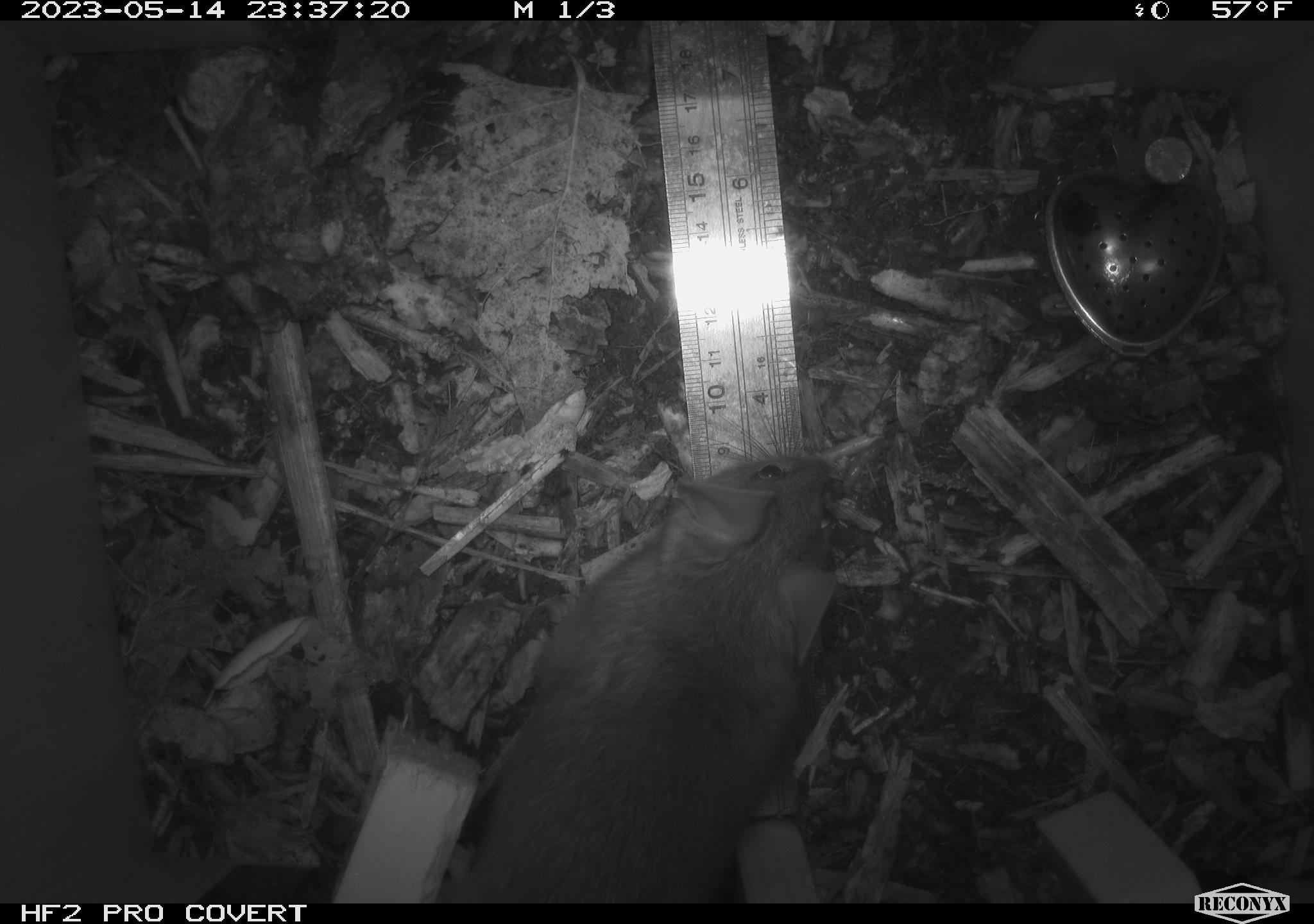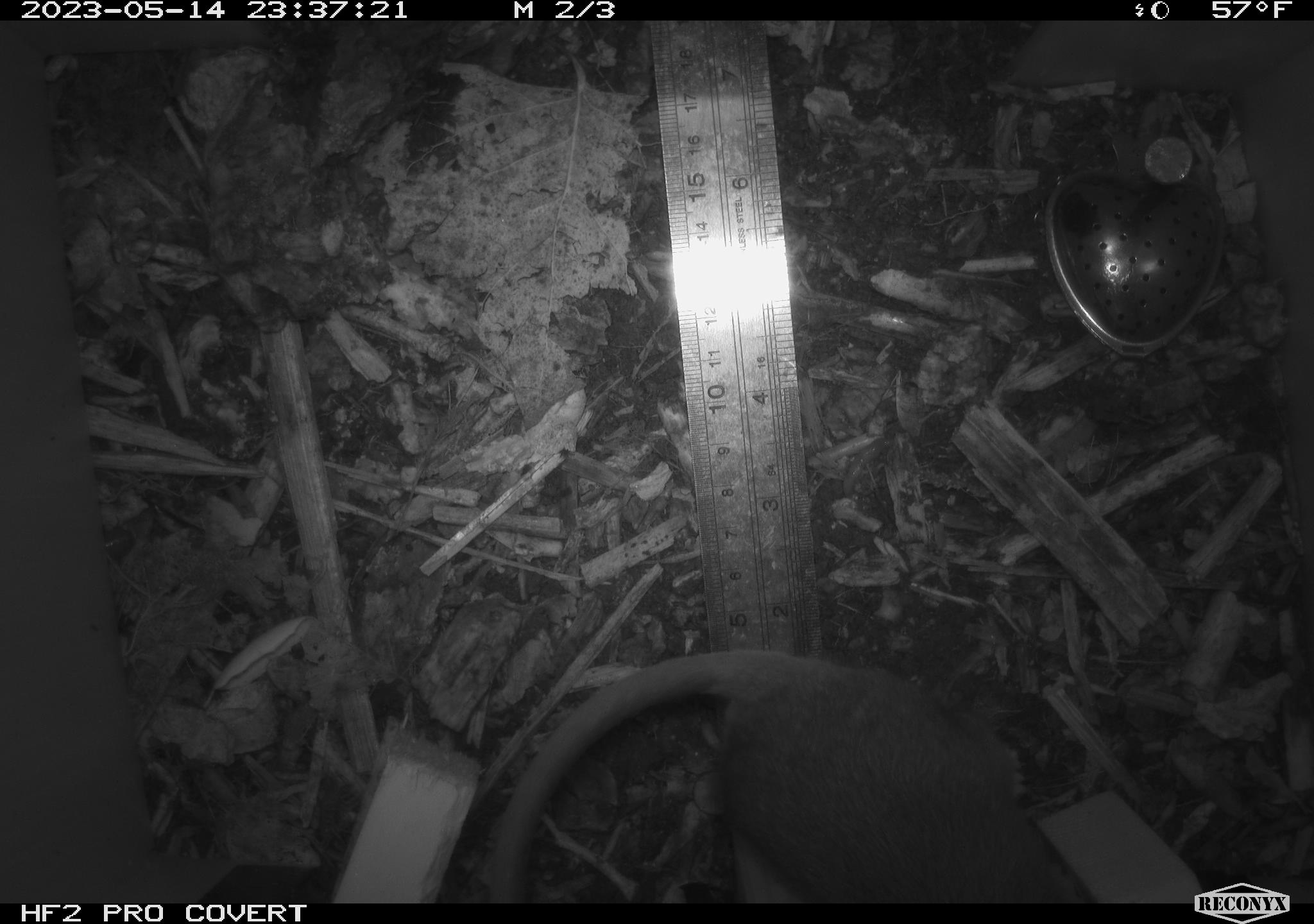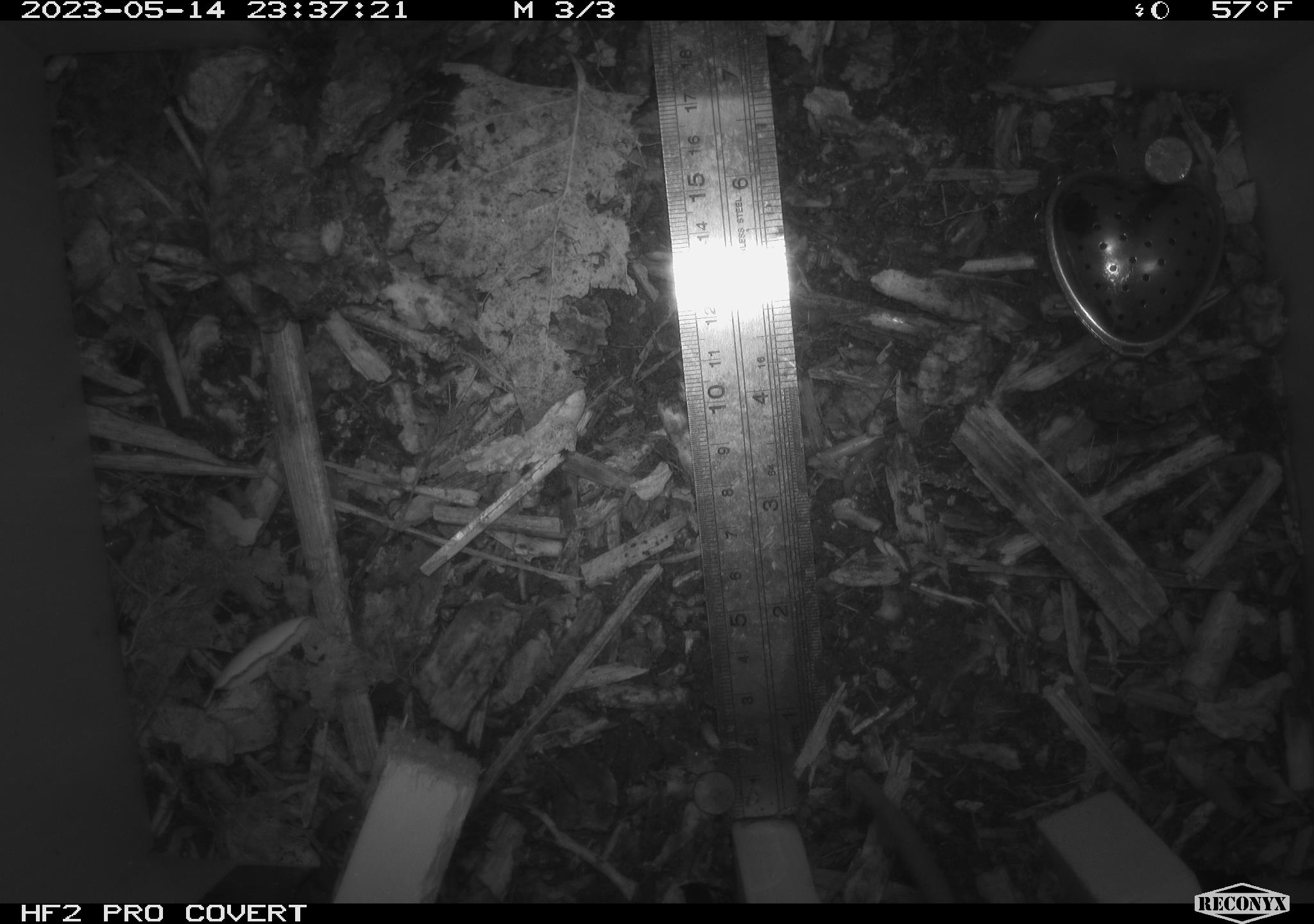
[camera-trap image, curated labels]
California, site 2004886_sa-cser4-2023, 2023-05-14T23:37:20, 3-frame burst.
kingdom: Animalia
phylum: Chordata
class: Mammalia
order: Rodentia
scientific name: Rodentia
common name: mouse species